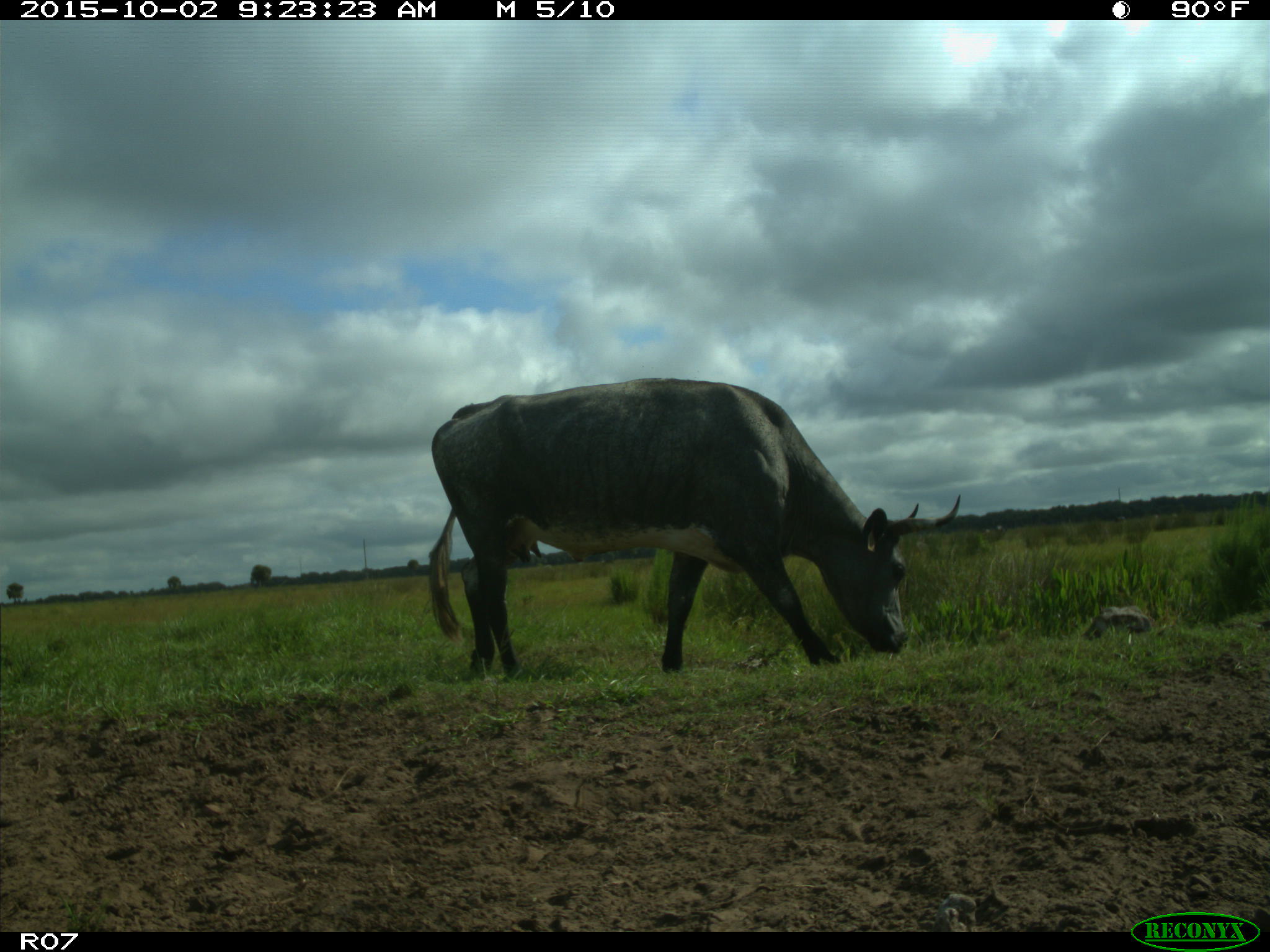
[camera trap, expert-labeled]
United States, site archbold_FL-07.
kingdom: Animalia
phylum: Chordata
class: Mammalia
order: Artiodactyla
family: Bovidae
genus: Bos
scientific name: Bos taurus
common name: domestic cow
Bos taurus (domestic cow).